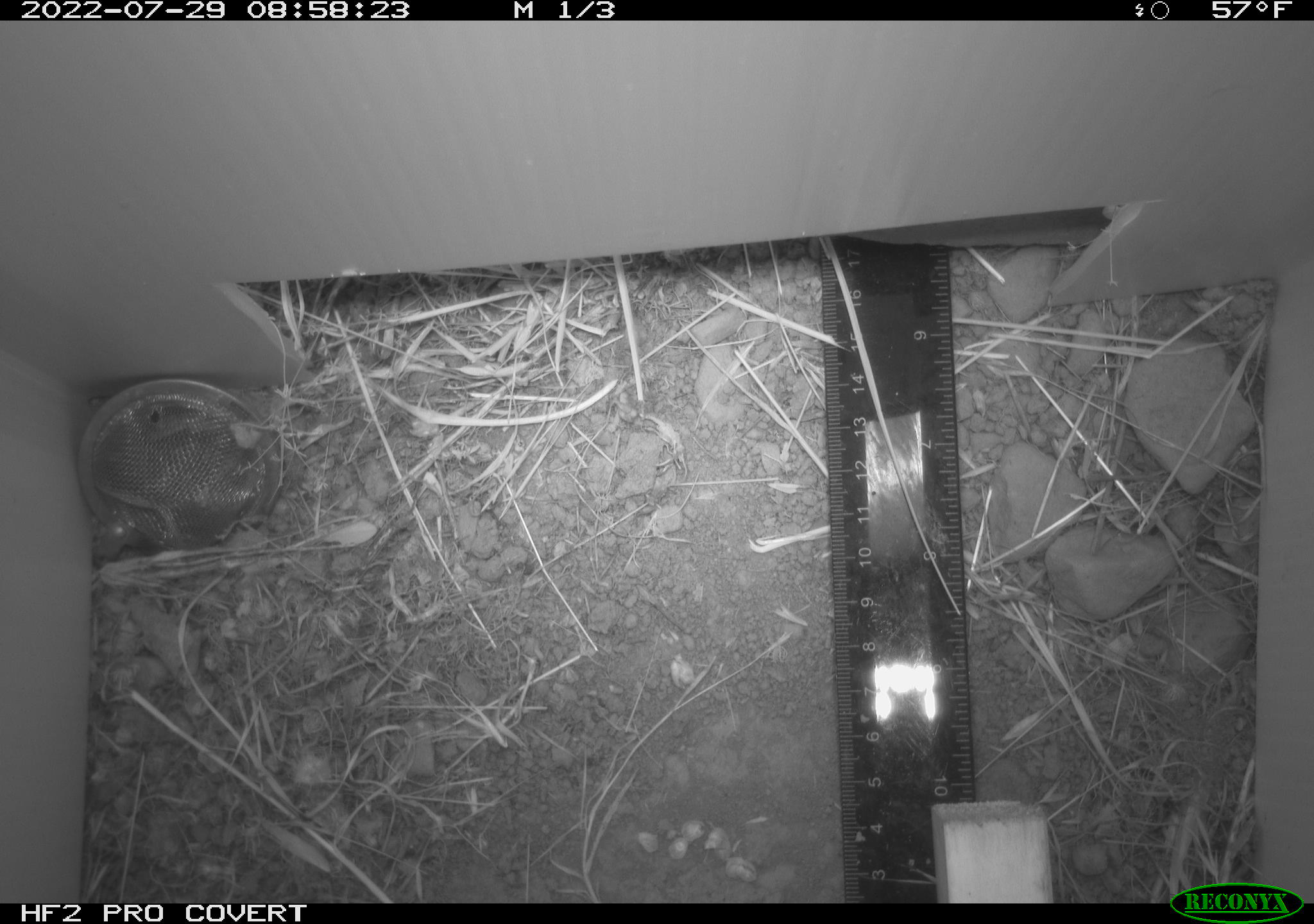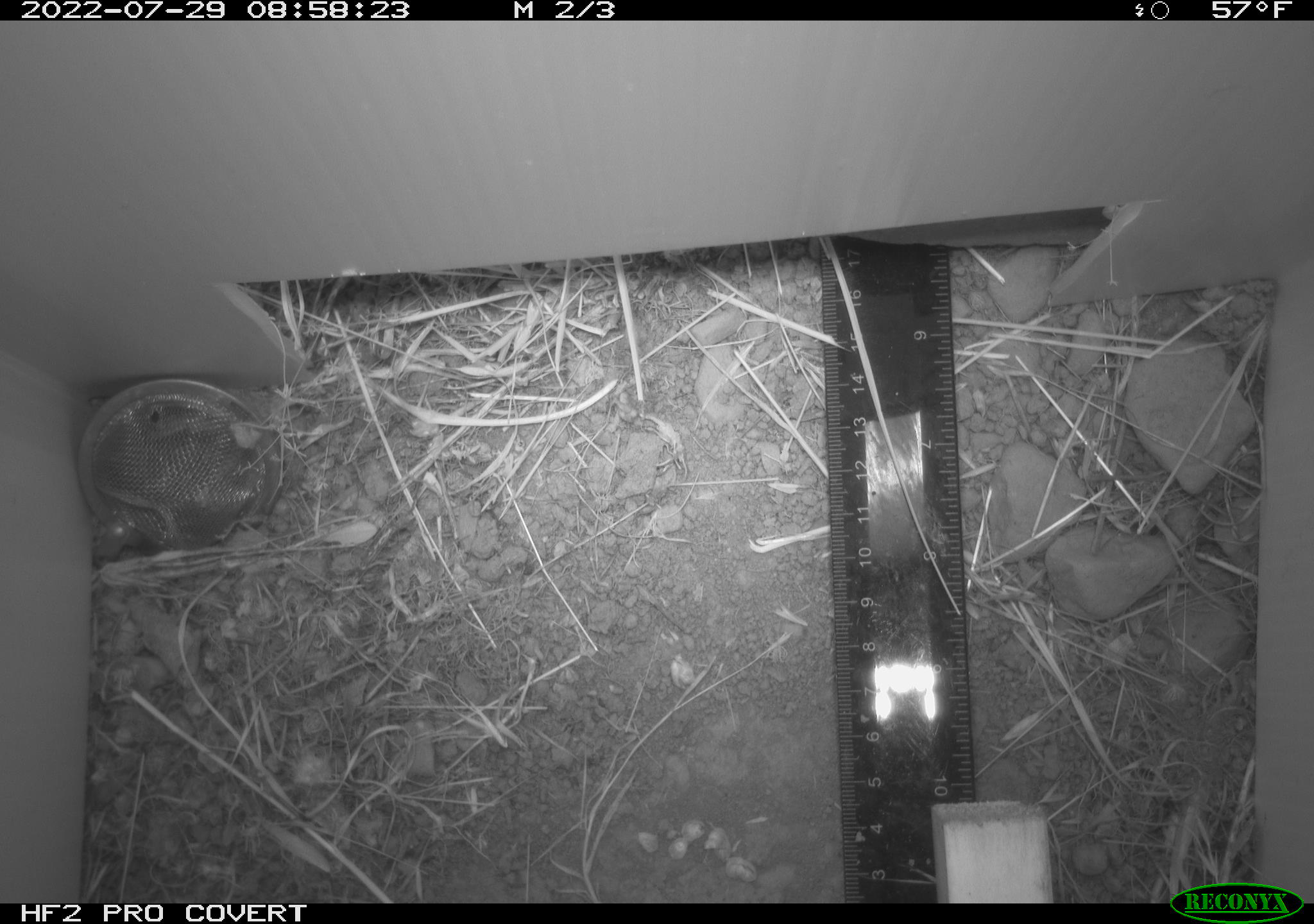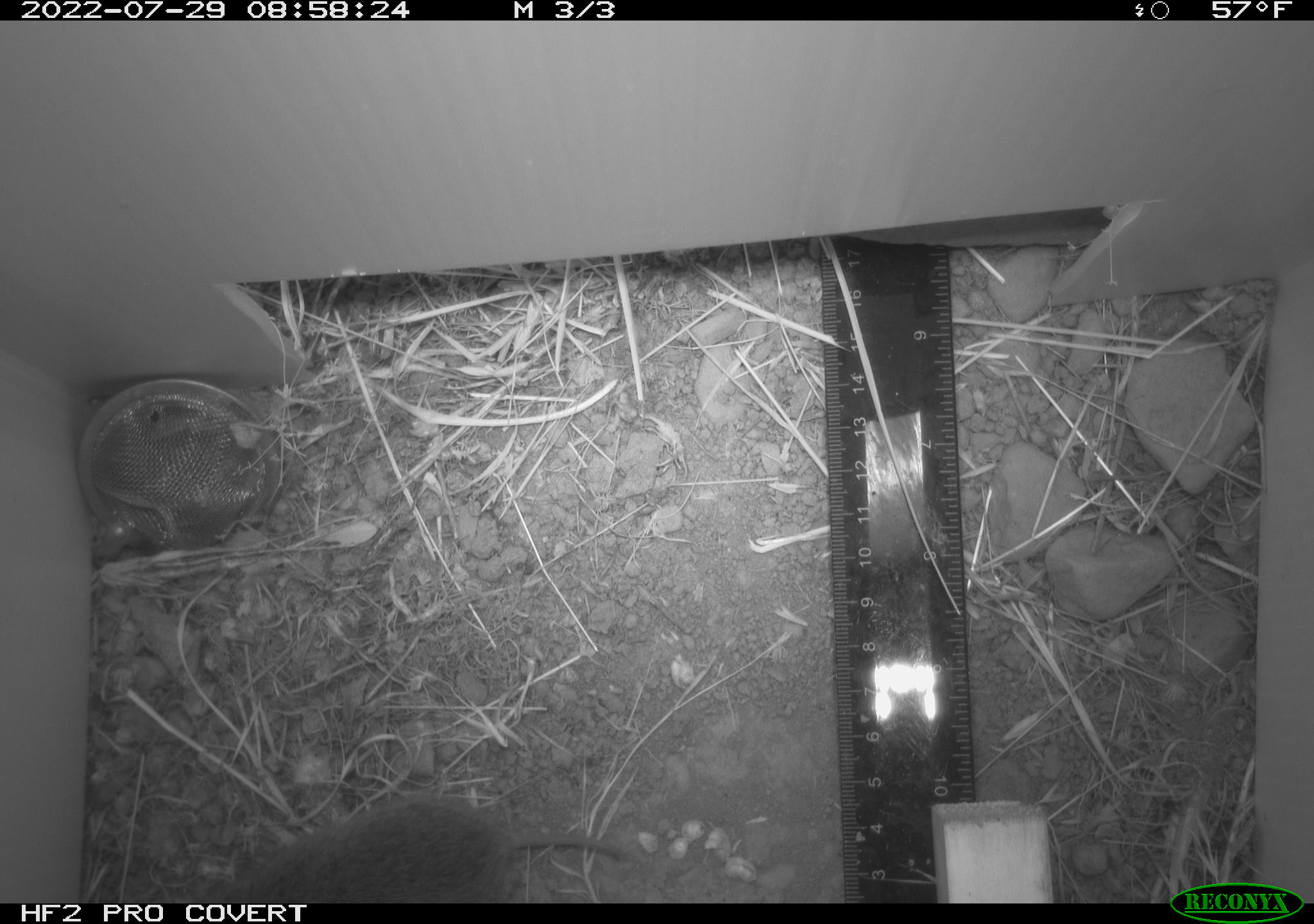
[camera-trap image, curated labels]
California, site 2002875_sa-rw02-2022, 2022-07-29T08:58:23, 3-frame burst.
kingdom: Animalia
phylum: Chordata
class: Mammalia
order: Rodentia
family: Cricetidae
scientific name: Arvicolinae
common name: voles, lemmings, and muskrats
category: arvicolinae subfamily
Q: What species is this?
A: Arvicolinae subfamily (voles, lemmings, and muskrats) (Arvicolinae).